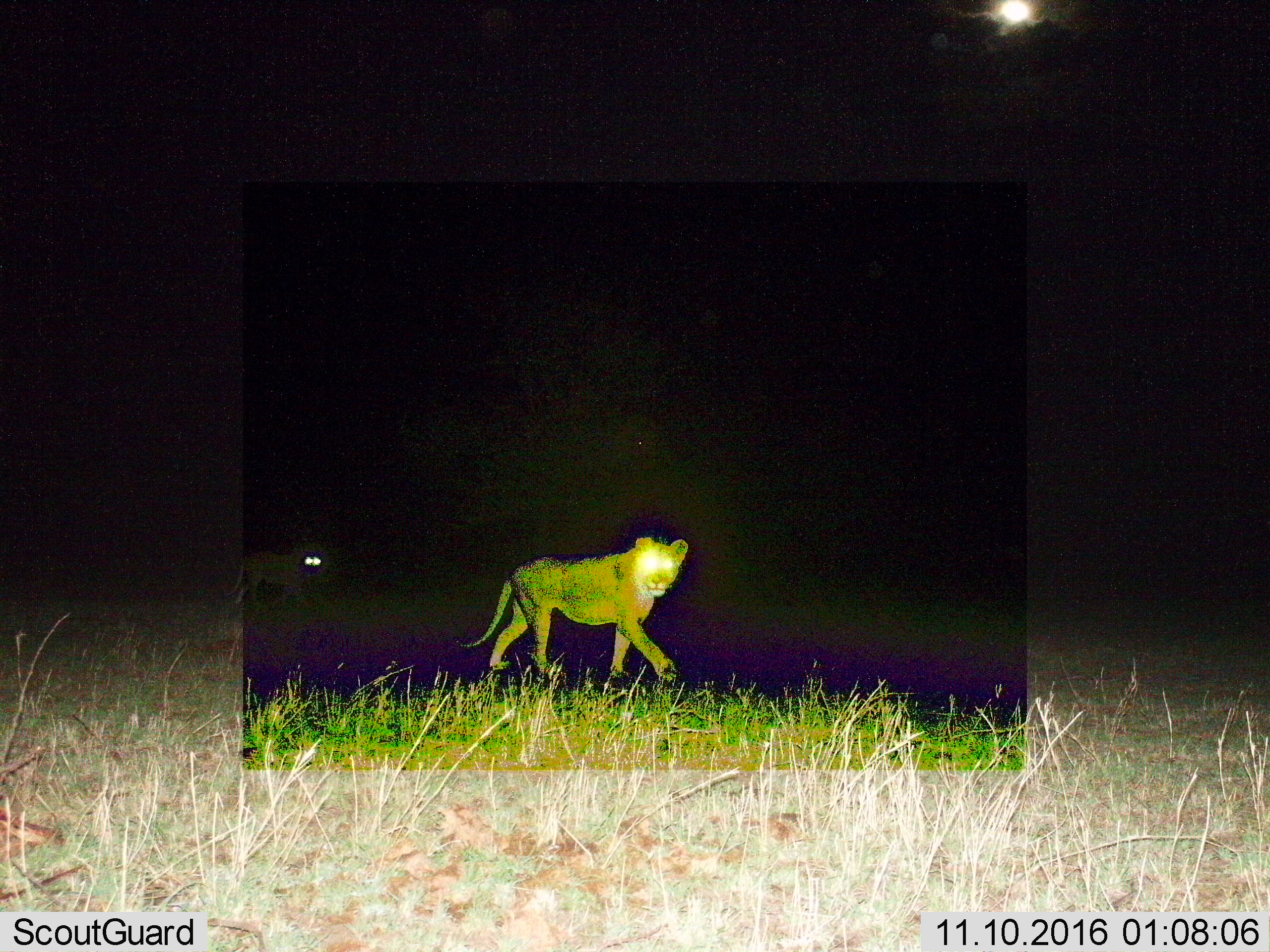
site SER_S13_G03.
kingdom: Animalia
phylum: Chordata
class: Mammalia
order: Carnivora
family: Felidae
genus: Panthera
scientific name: Panthera leo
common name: lion female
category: lionfemale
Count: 2.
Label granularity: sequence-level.